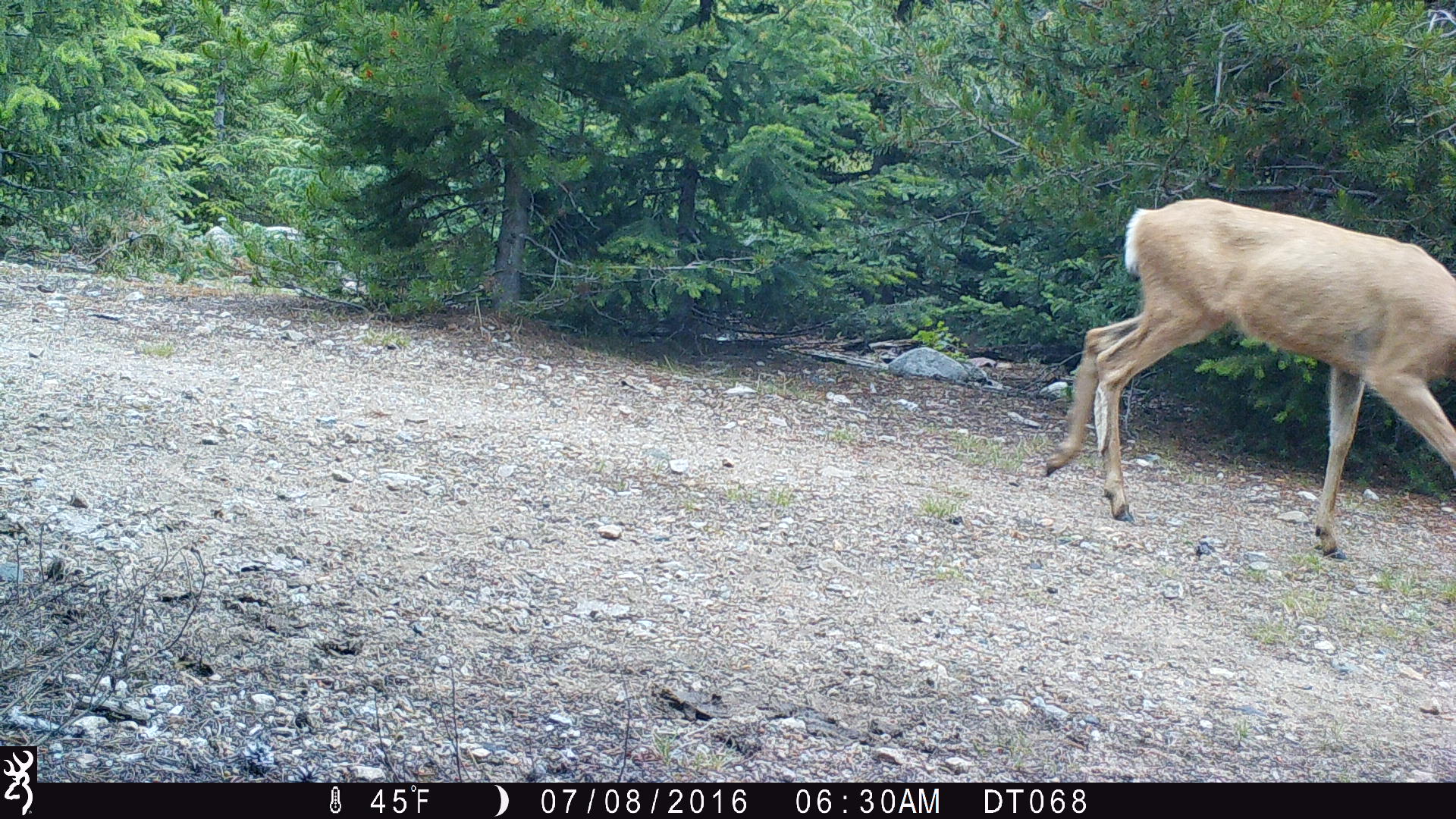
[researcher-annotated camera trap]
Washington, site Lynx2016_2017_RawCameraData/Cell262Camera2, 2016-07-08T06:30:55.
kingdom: Animalia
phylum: Chordata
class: Mammalia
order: Artiodactyla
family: Cervidae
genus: Odocoileus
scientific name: Odocoileus hemionus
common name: mule deer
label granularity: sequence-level